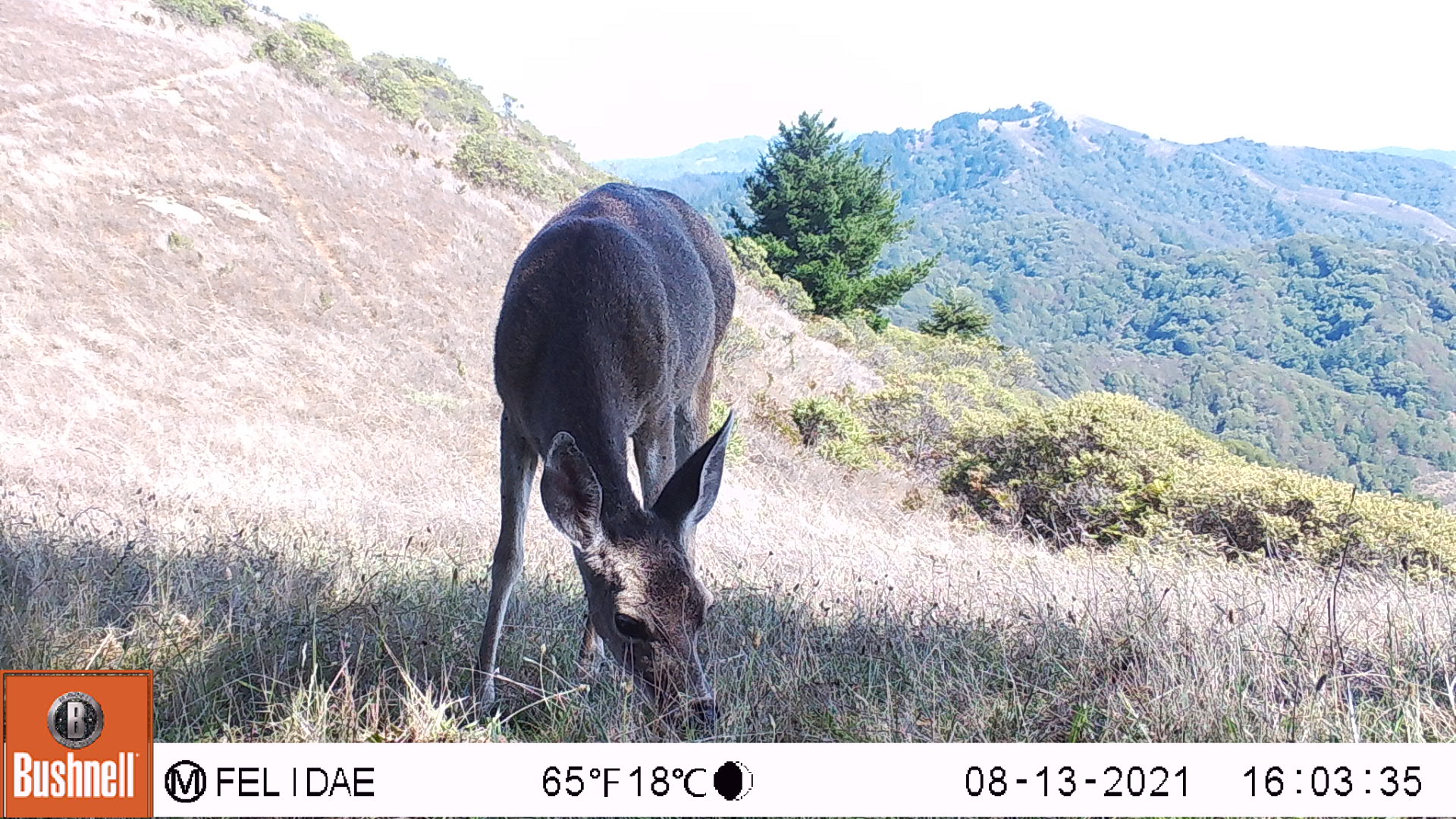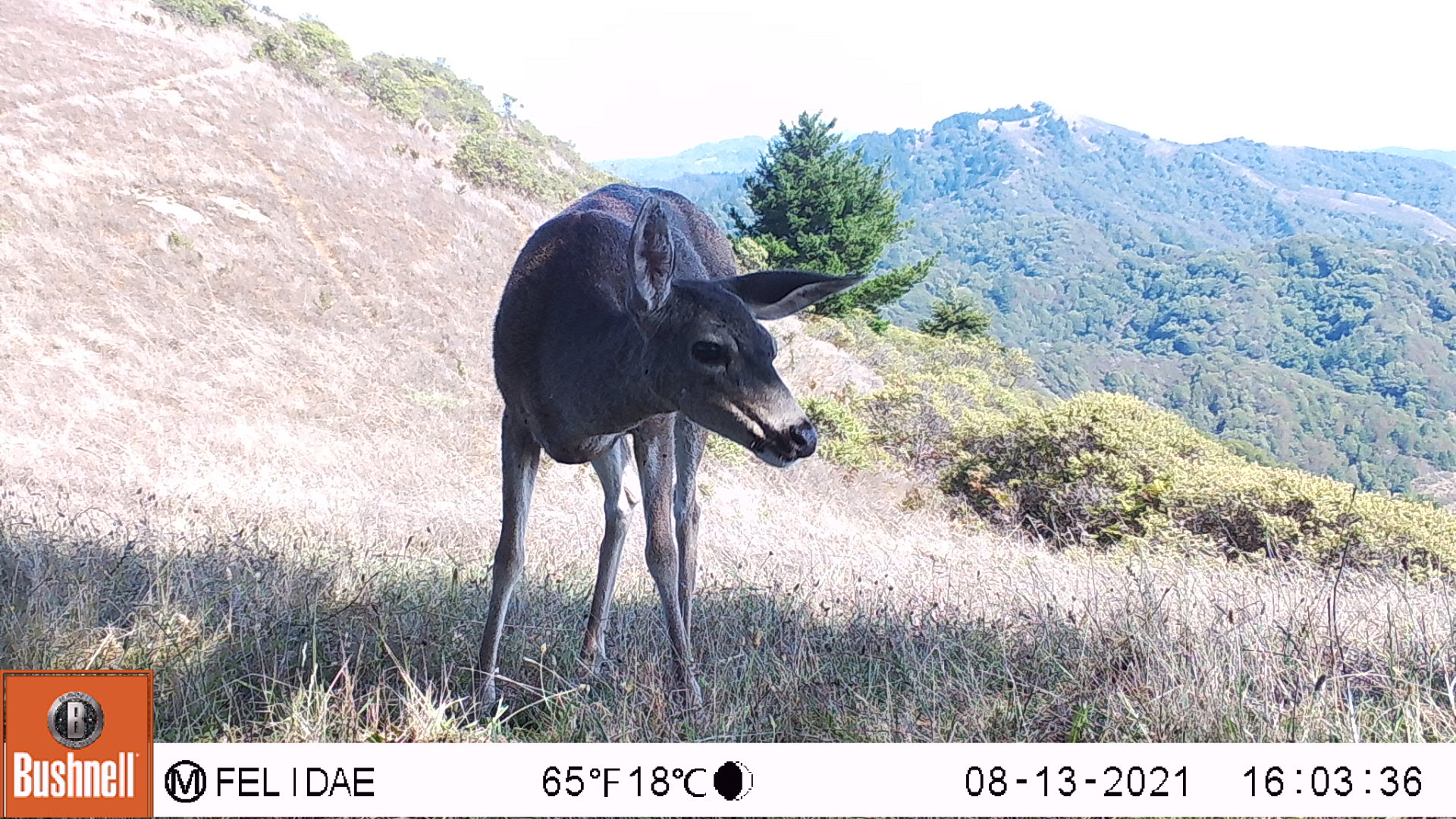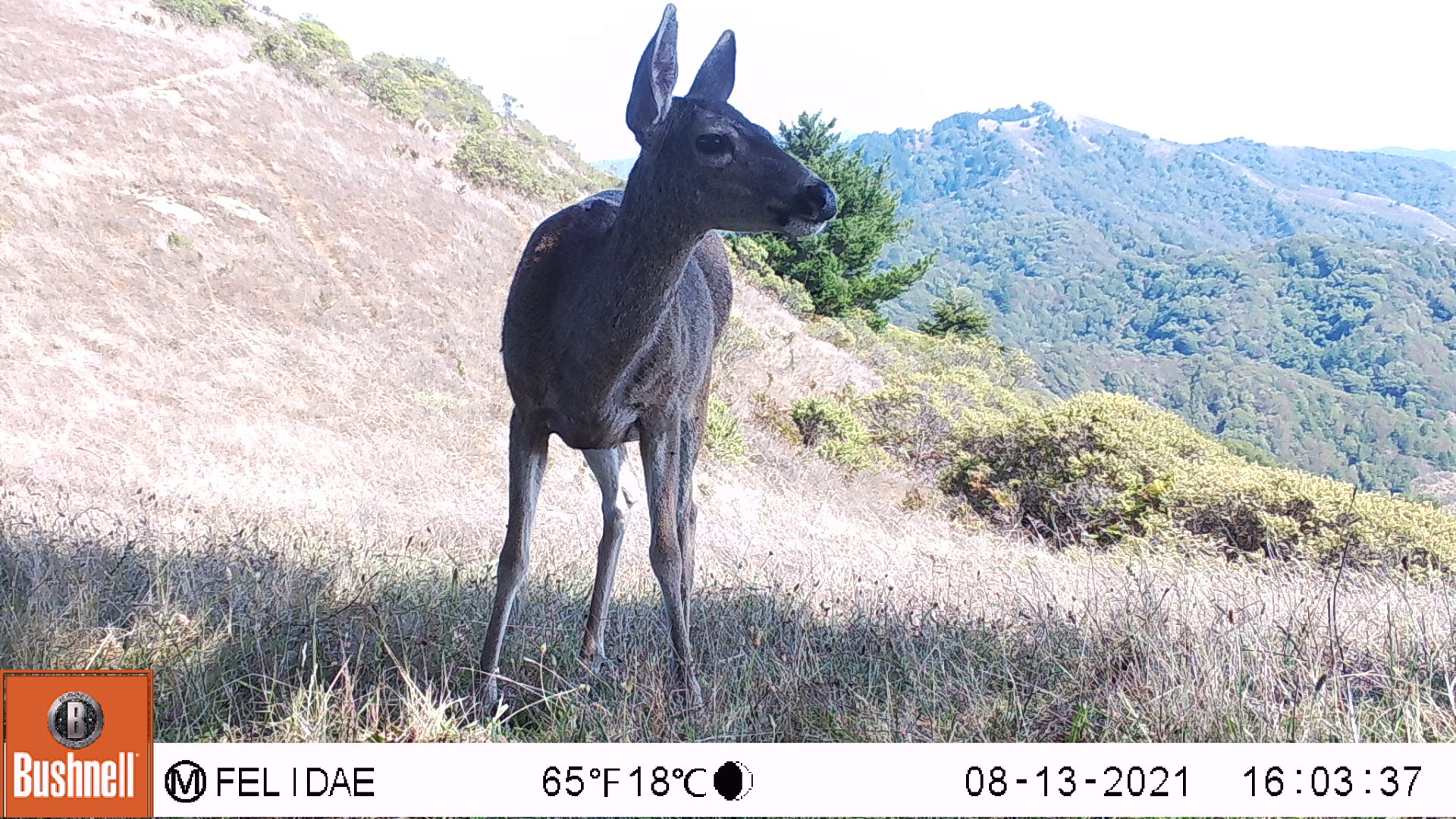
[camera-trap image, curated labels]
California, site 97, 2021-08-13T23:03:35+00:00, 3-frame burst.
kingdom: Animalia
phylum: Chordata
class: Mammalia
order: Artiodactyla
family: Cervidae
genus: Odocoileus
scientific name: Odocoileus hemionus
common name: mule deer